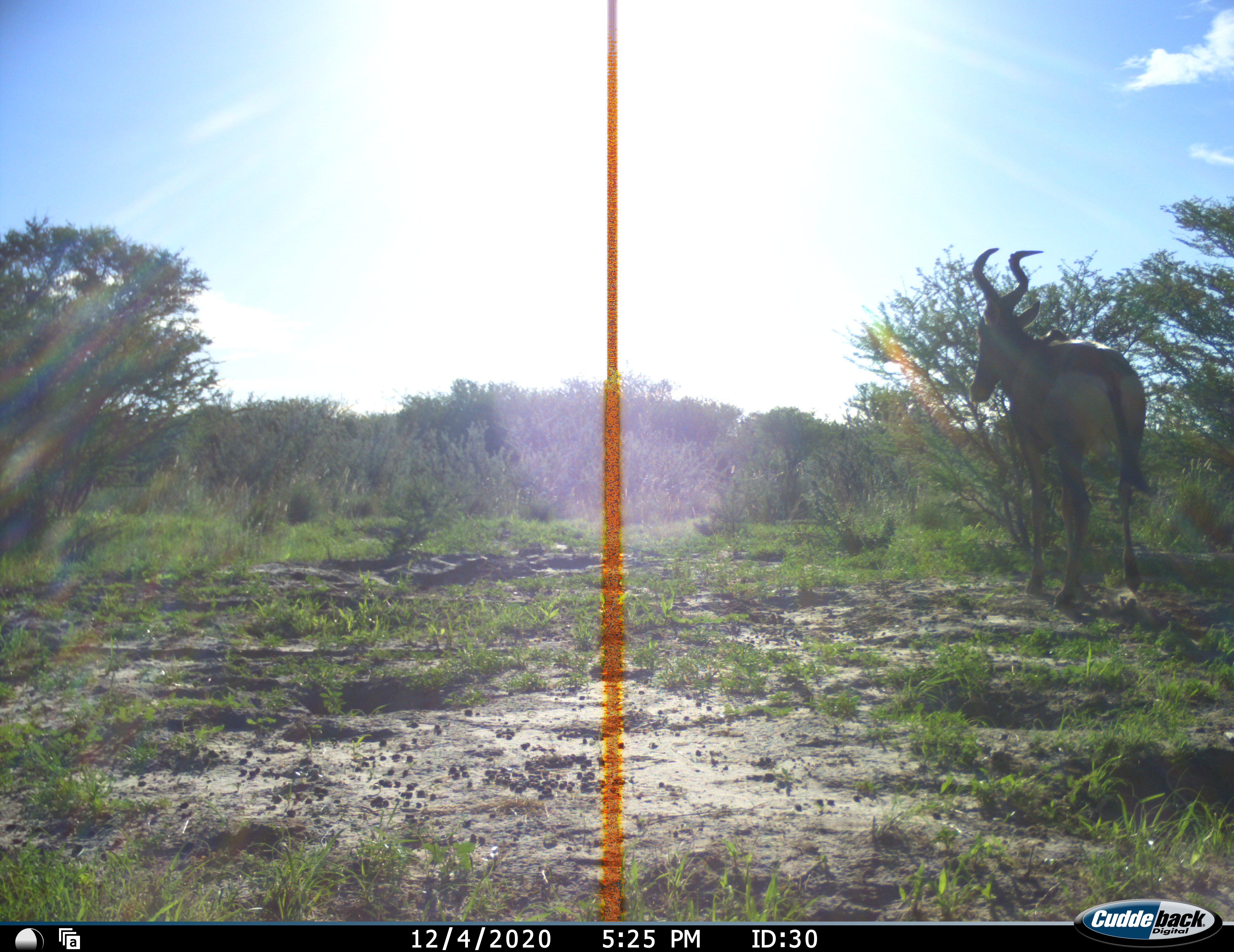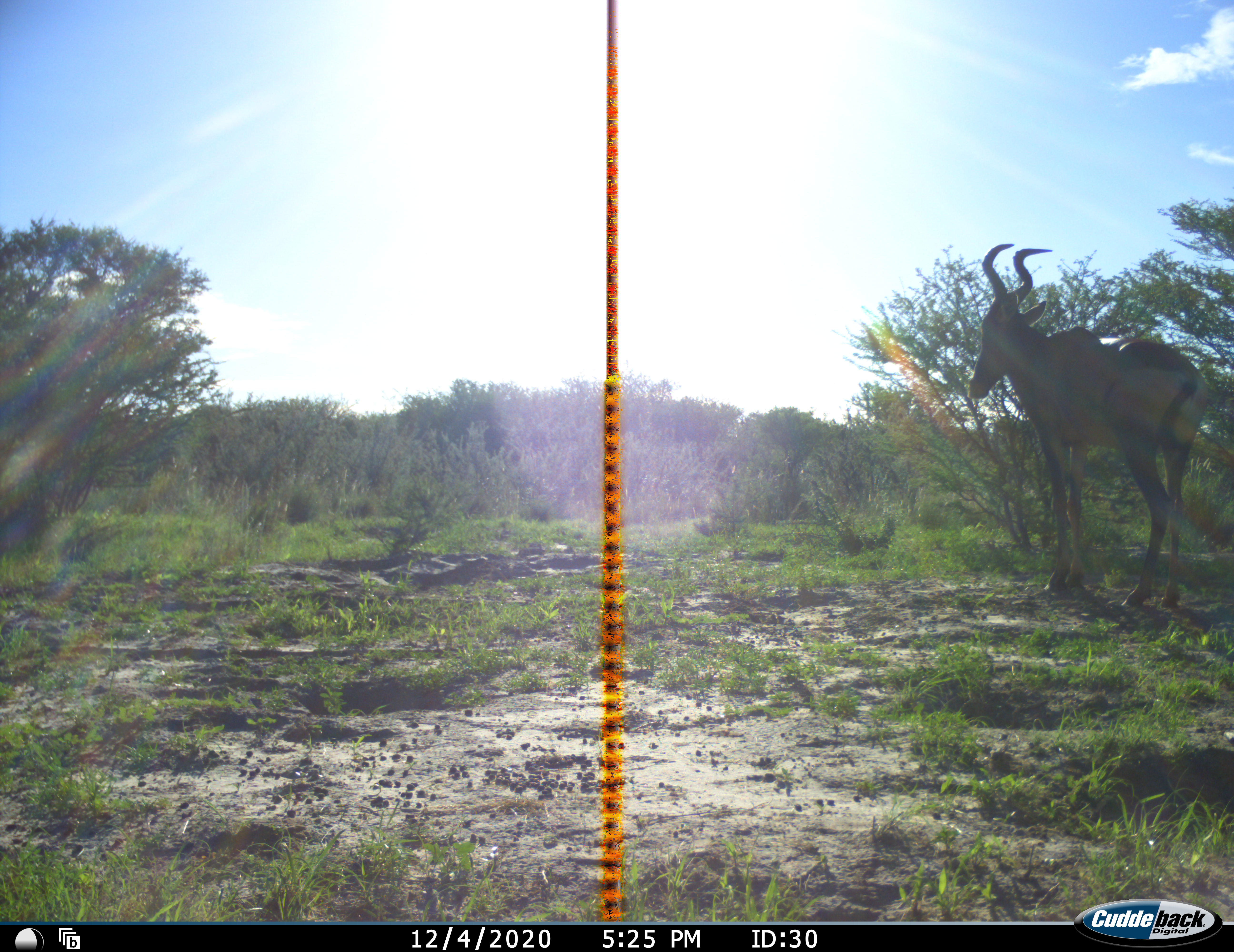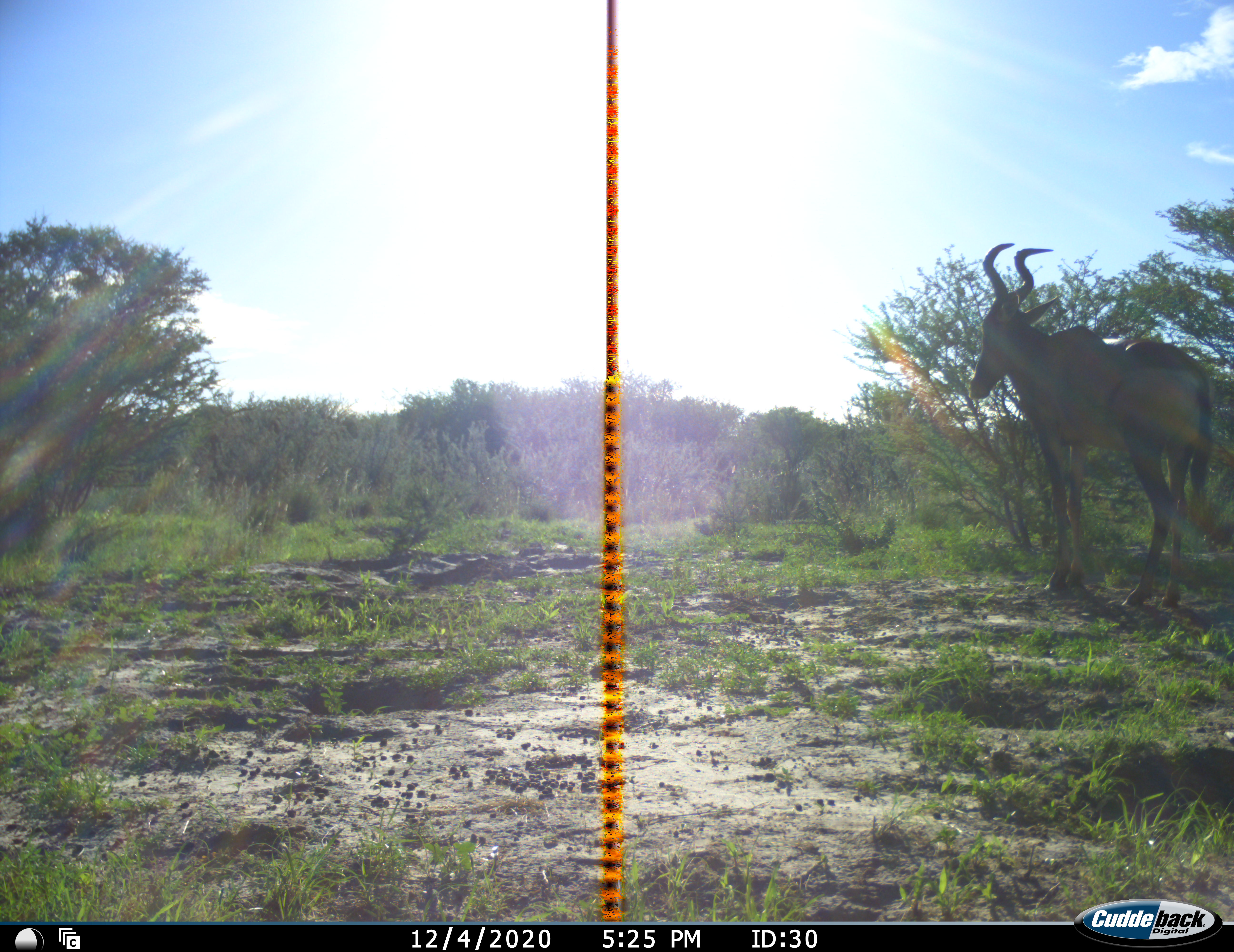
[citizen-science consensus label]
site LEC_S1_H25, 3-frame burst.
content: unidentified animal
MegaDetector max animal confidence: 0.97